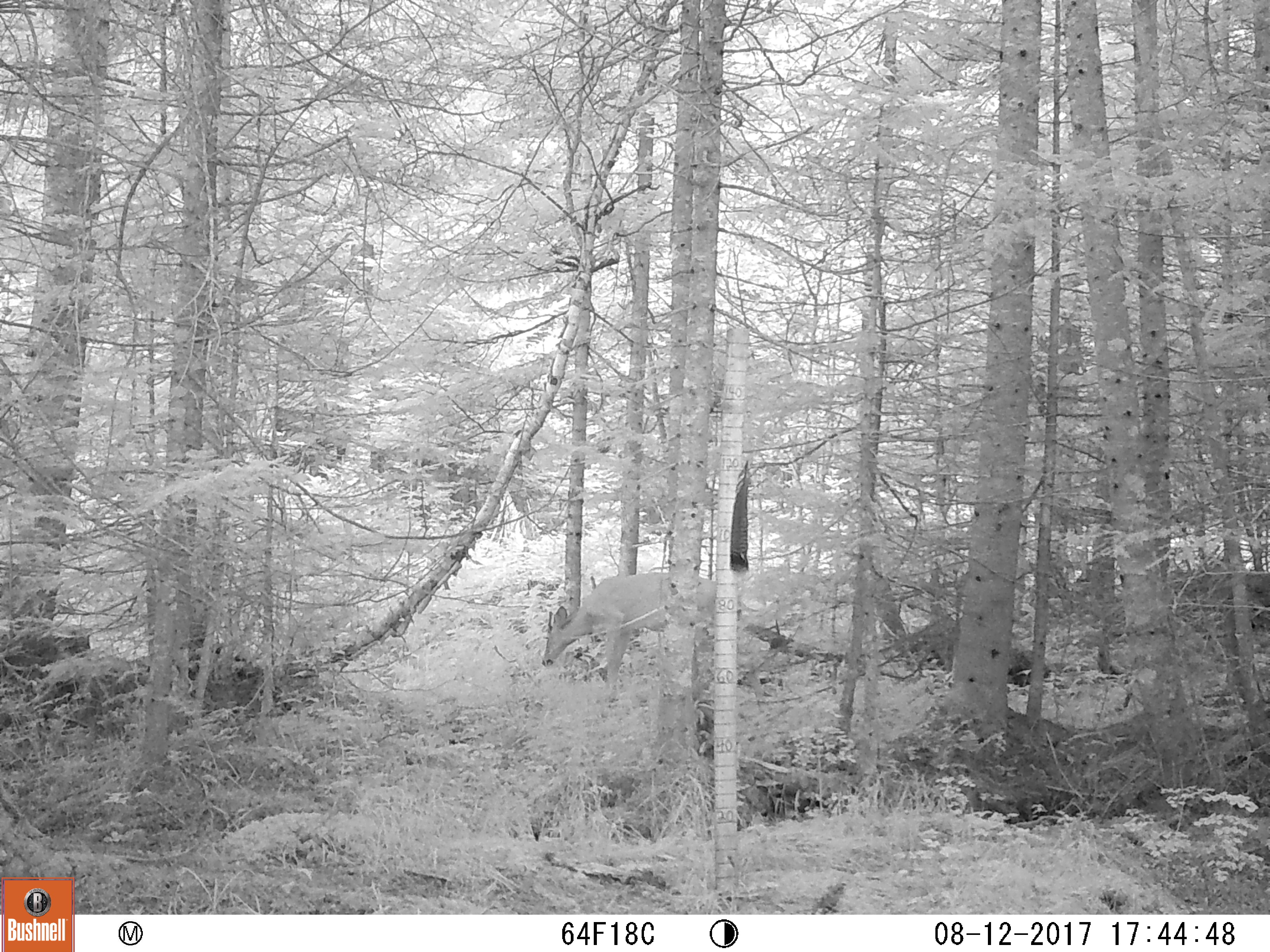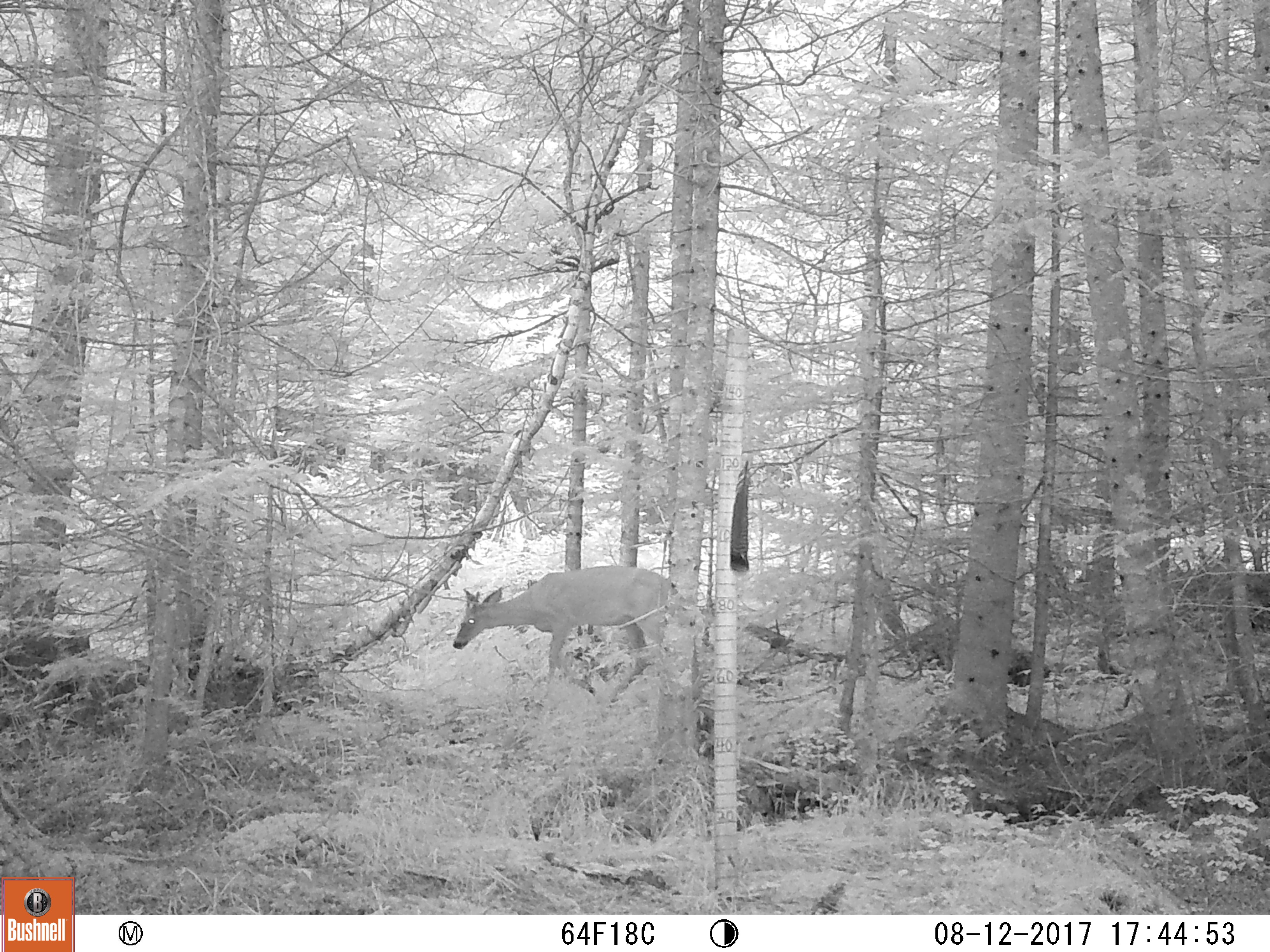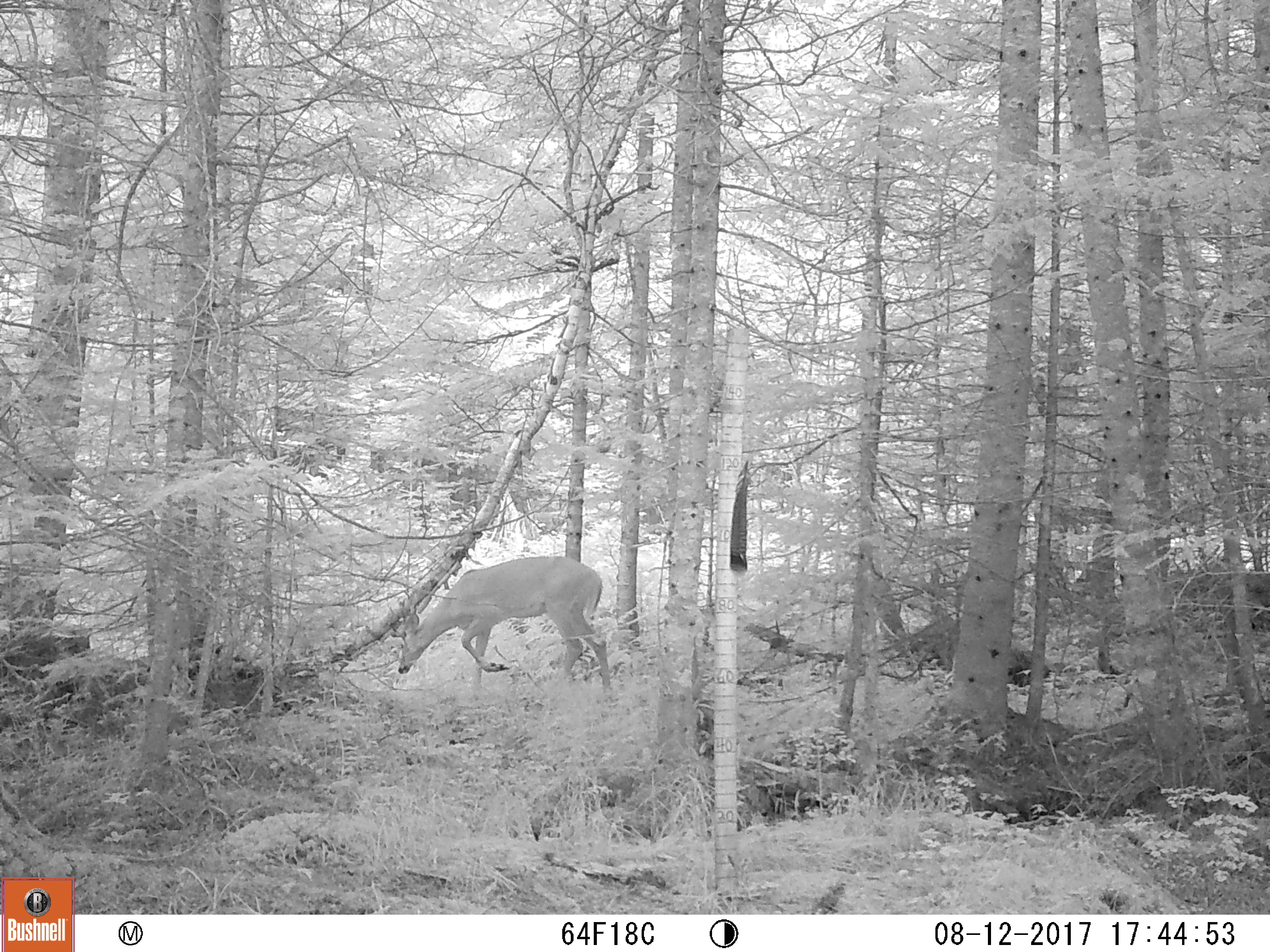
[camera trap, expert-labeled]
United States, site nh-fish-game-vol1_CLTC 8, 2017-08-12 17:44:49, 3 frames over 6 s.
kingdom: Animalia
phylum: Chordata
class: Mammalia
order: Artiodactyla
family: Cervidae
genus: Odocoileus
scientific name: Odocoileus virginianus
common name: white-tailed deer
White-tailed deer (Odocoileus virginianus).